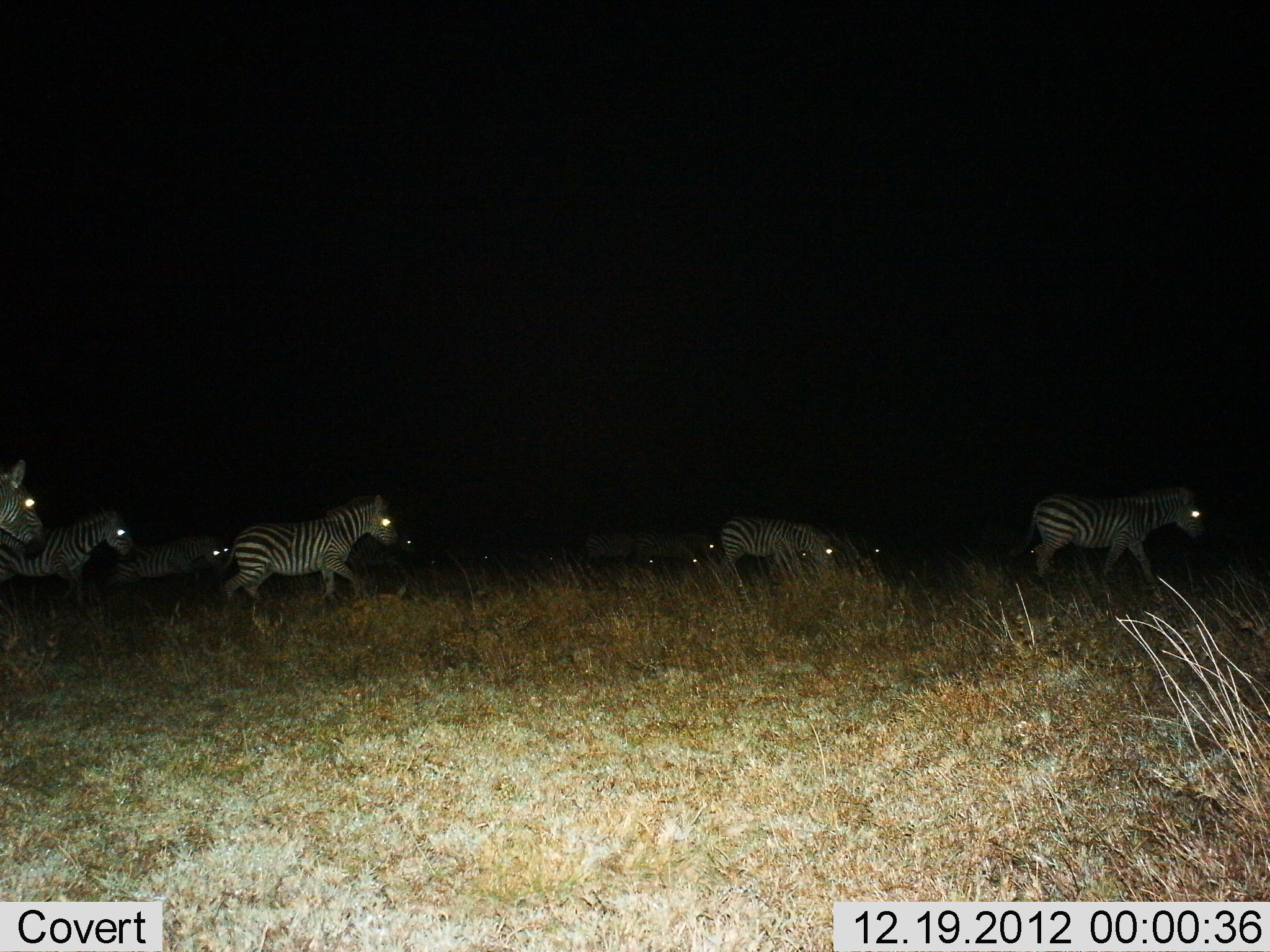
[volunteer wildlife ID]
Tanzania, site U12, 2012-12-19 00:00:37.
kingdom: Animalia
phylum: Chordata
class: Mammalia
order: Perissodactyla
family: Equidae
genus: Equus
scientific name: Equus quagga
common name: plains zebra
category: zebra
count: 10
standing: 18%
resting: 0%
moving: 100%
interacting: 0%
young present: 9%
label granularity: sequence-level